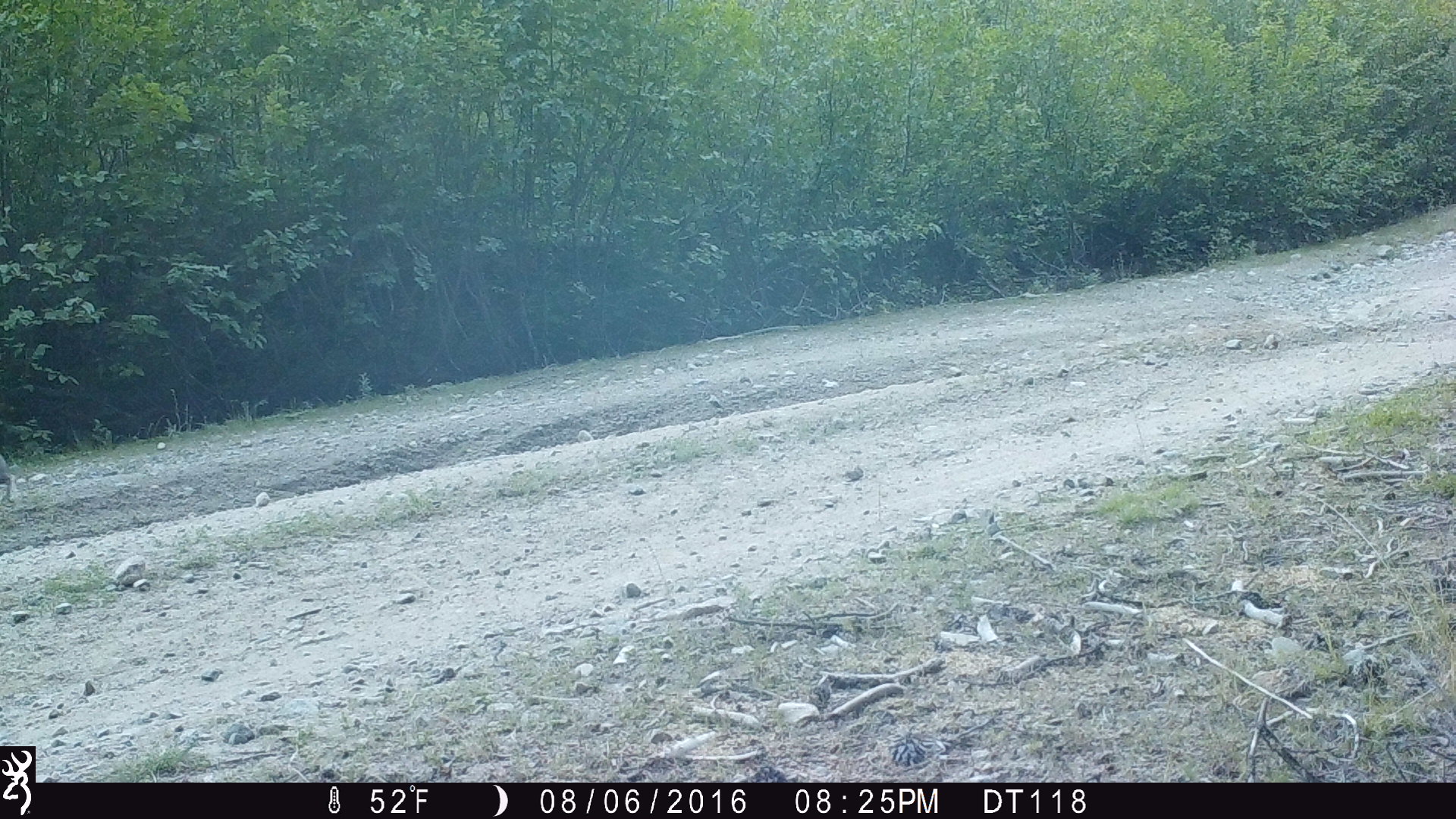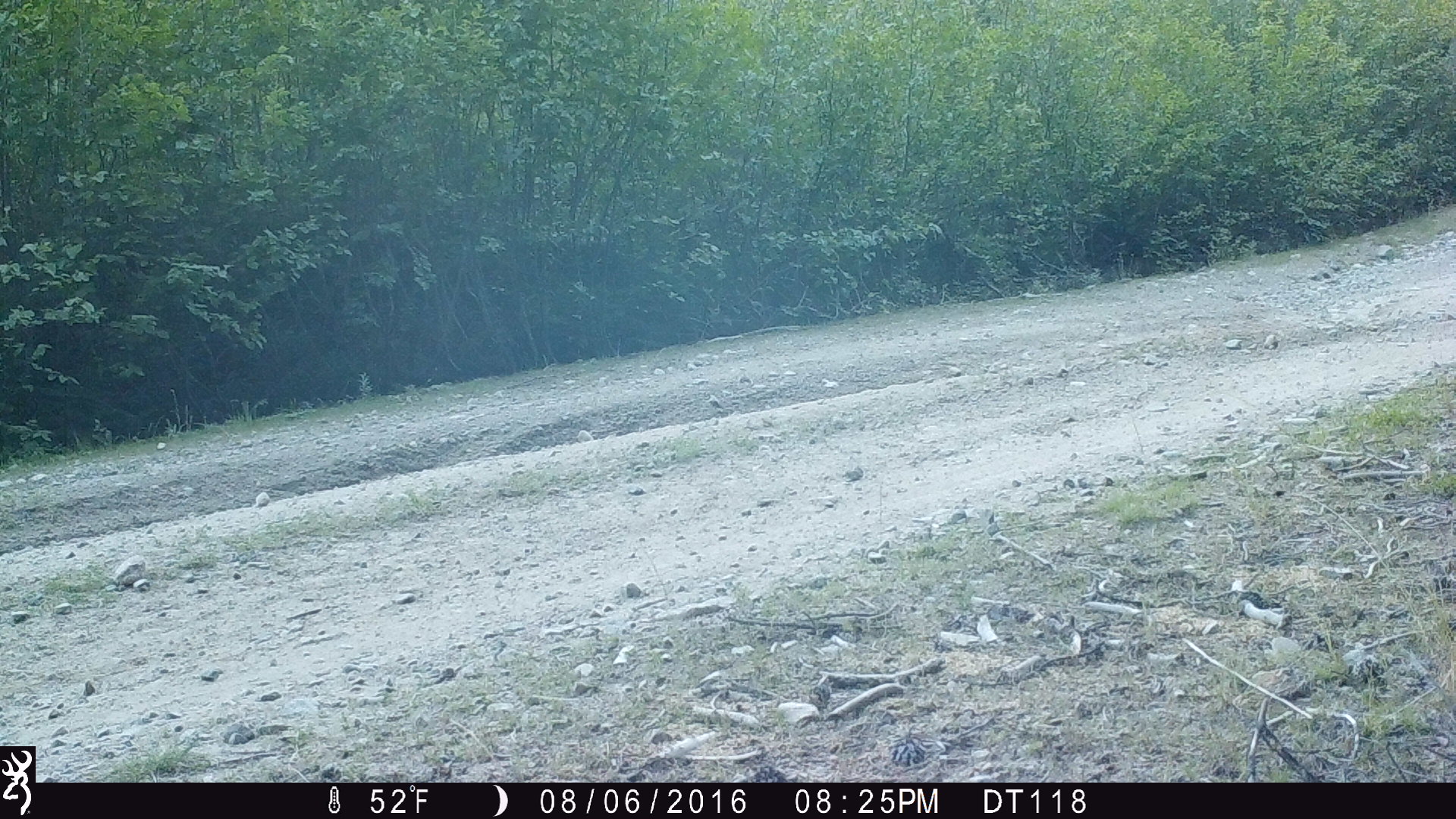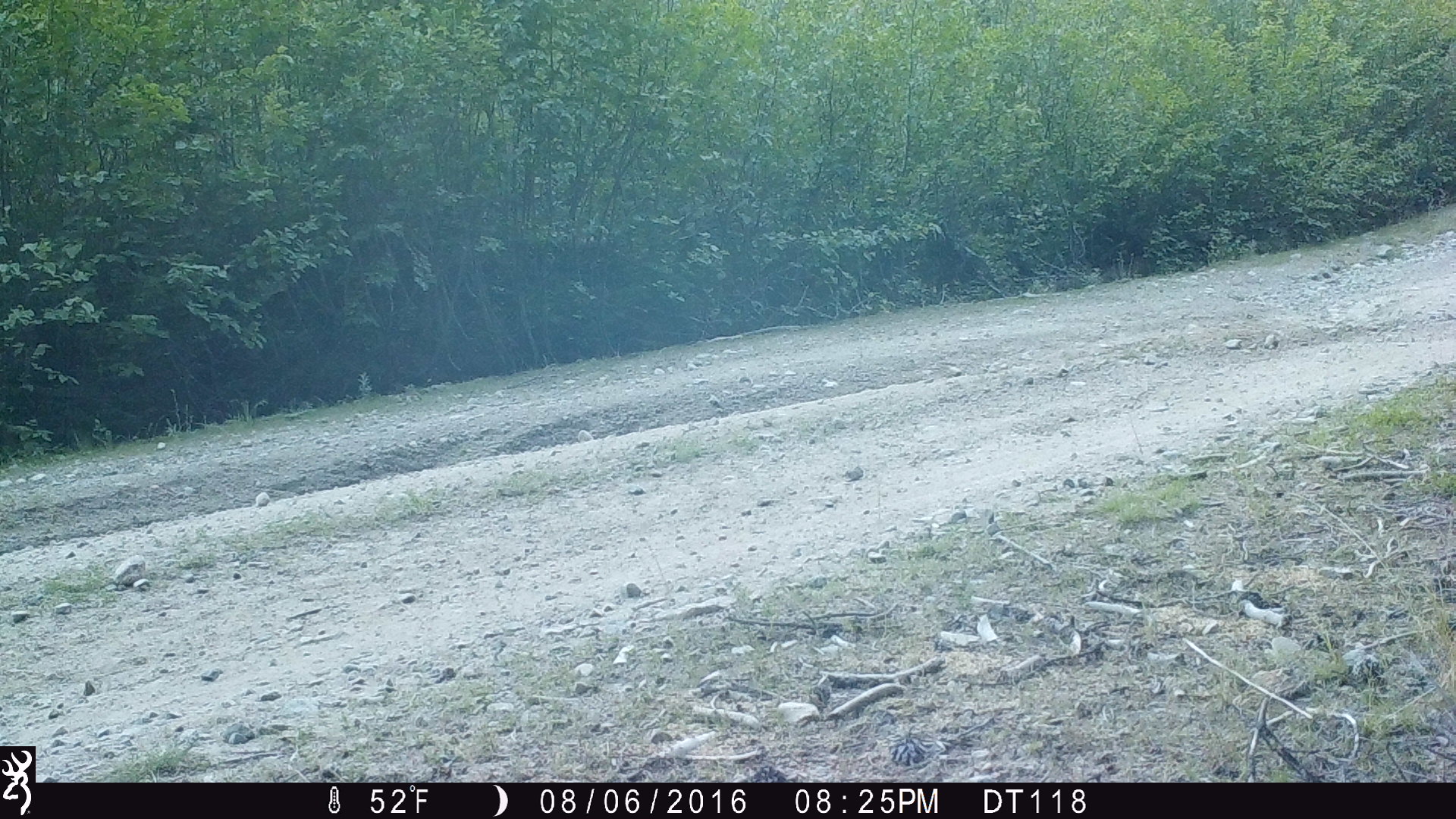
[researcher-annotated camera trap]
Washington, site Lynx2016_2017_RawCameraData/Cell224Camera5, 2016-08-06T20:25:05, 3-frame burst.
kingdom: Animalia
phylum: Chordata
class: Mammalia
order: Lagomorpha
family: Leporidae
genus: Lepus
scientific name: Lepus americanus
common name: snowshoe hare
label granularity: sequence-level